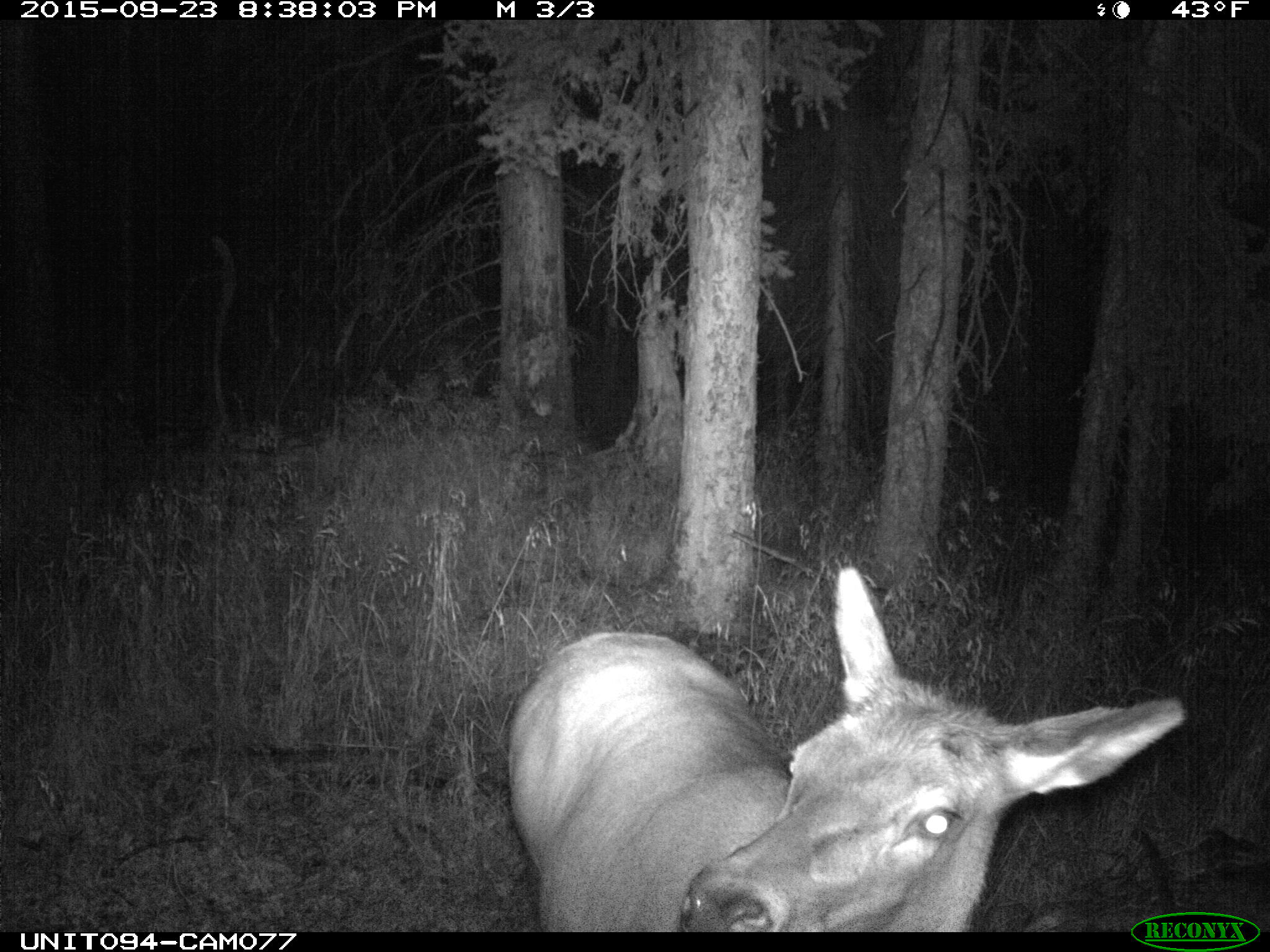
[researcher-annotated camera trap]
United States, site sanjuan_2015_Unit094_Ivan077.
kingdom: Animalia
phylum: Chordata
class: Mammalia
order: Artiodactyla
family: Cervidae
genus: Cervus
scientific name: Cervus elaphus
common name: red deer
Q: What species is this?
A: Cervus elaphus (red deer).